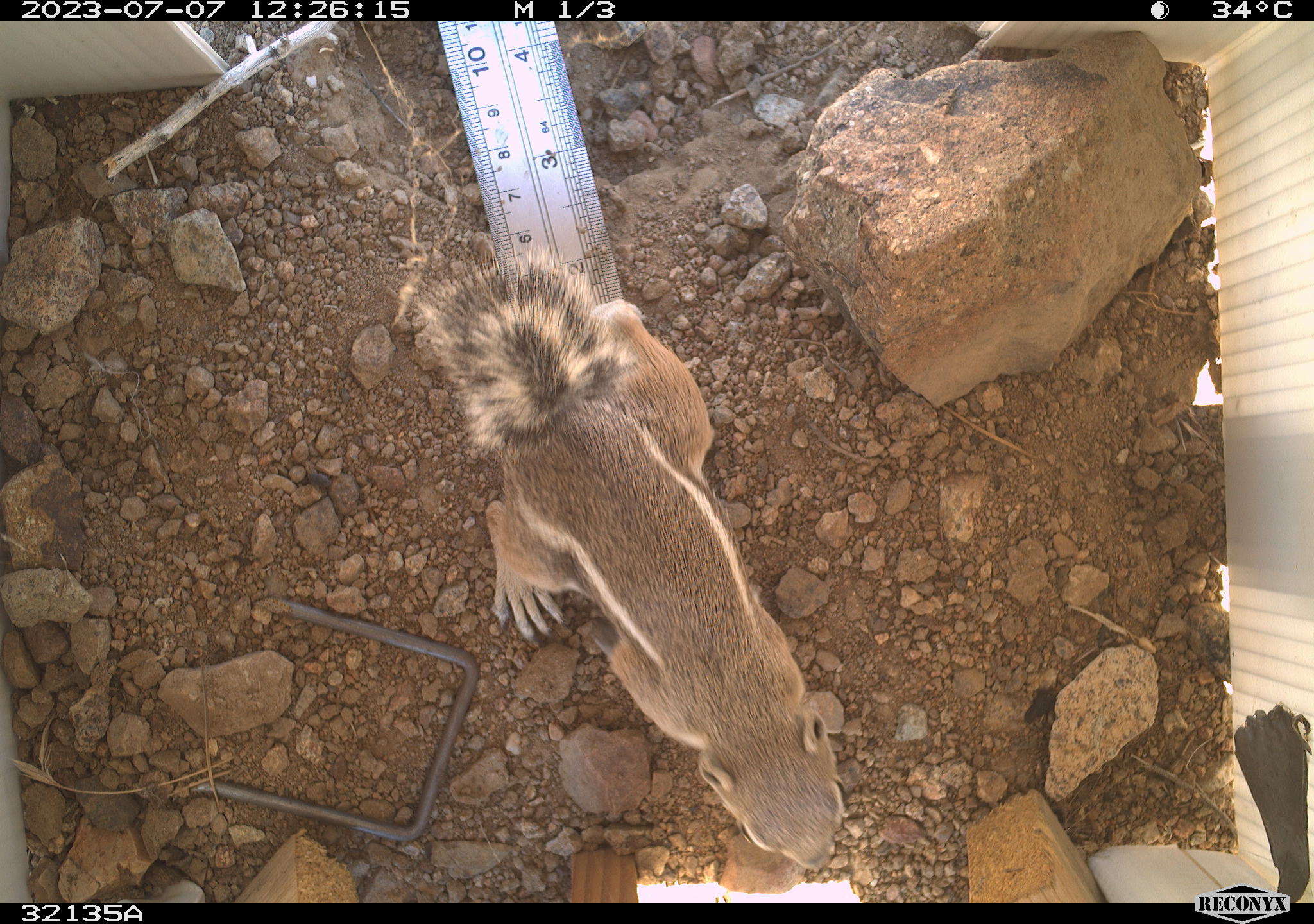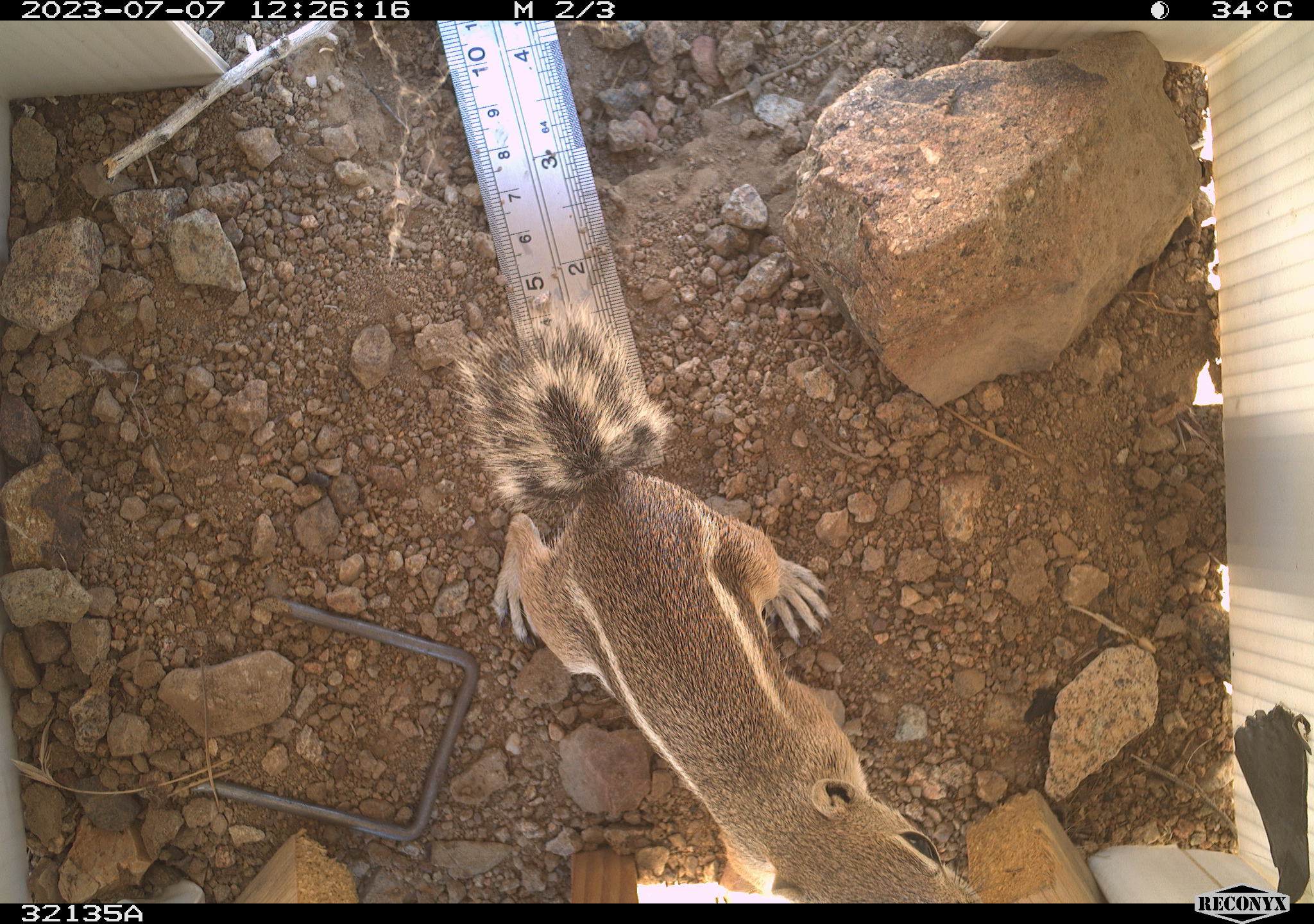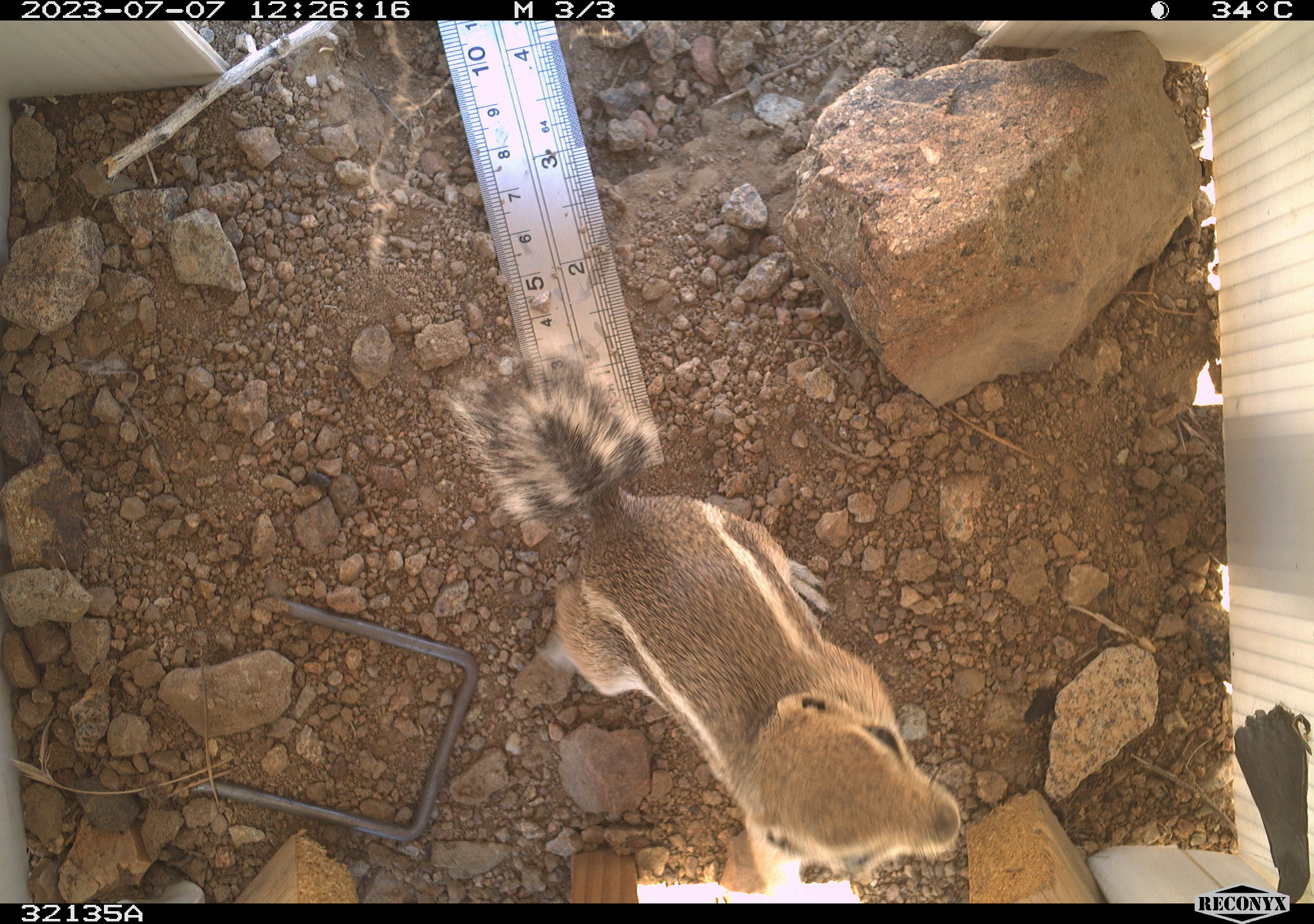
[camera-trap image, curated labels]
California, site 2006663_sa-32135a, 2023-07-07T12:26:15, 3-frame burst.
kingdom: Animalia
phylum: Chordata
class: Mammalia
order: Rodentia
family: Sciuridae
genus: Ammospermophilus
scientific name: Ammospermophilus leucurus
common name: white-tailed antelope squirrel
White-tailed antelope squirrel (Ammospermophilus leucurus).